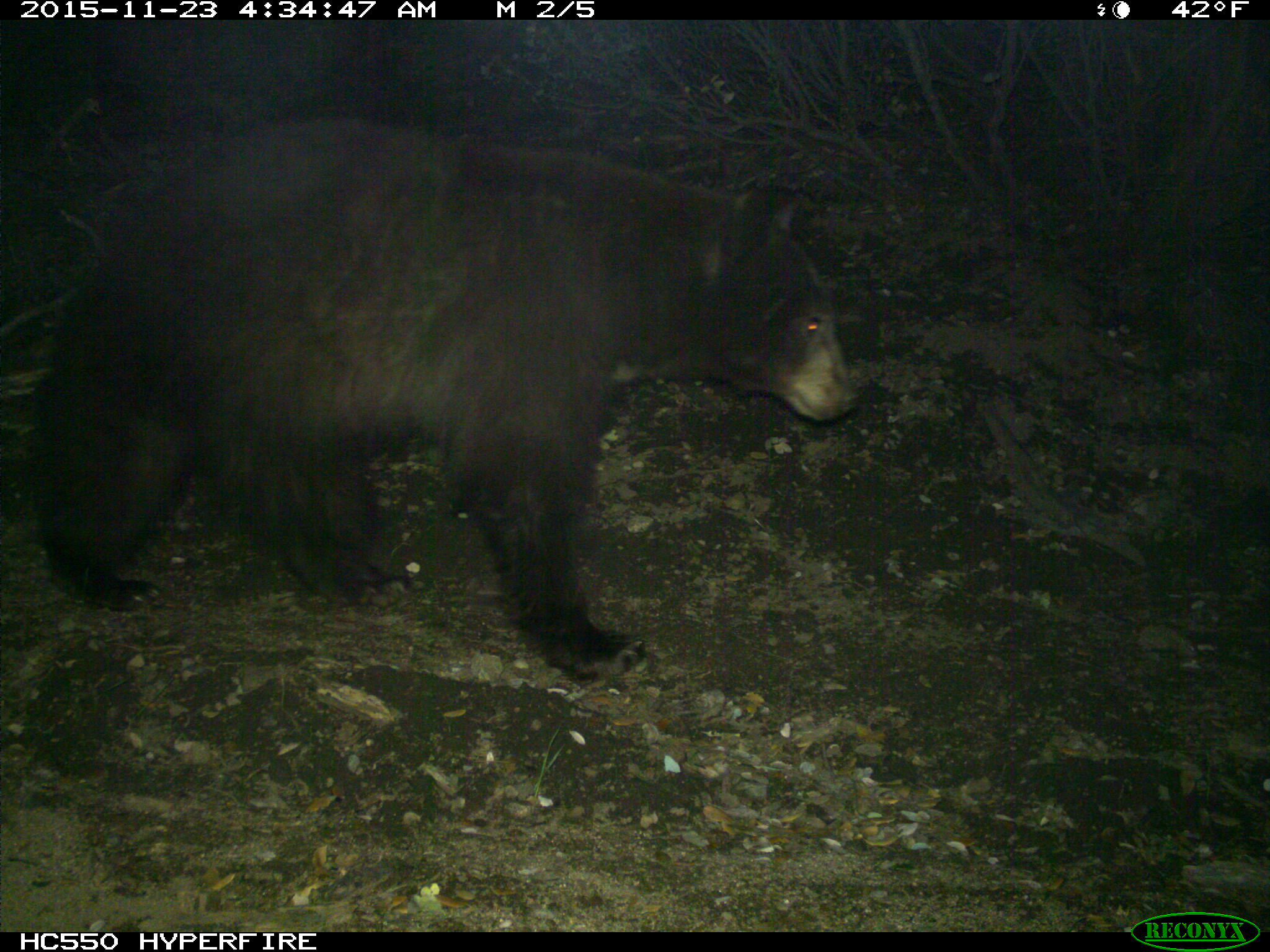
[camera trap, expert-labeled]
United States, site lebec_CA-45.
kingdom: Animalia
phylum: Chordata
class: Mammalia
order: Carnivora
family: Ursidae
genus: Ursus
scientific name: Ursus americanus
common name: american black bear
Ursus americanus (american black bear).